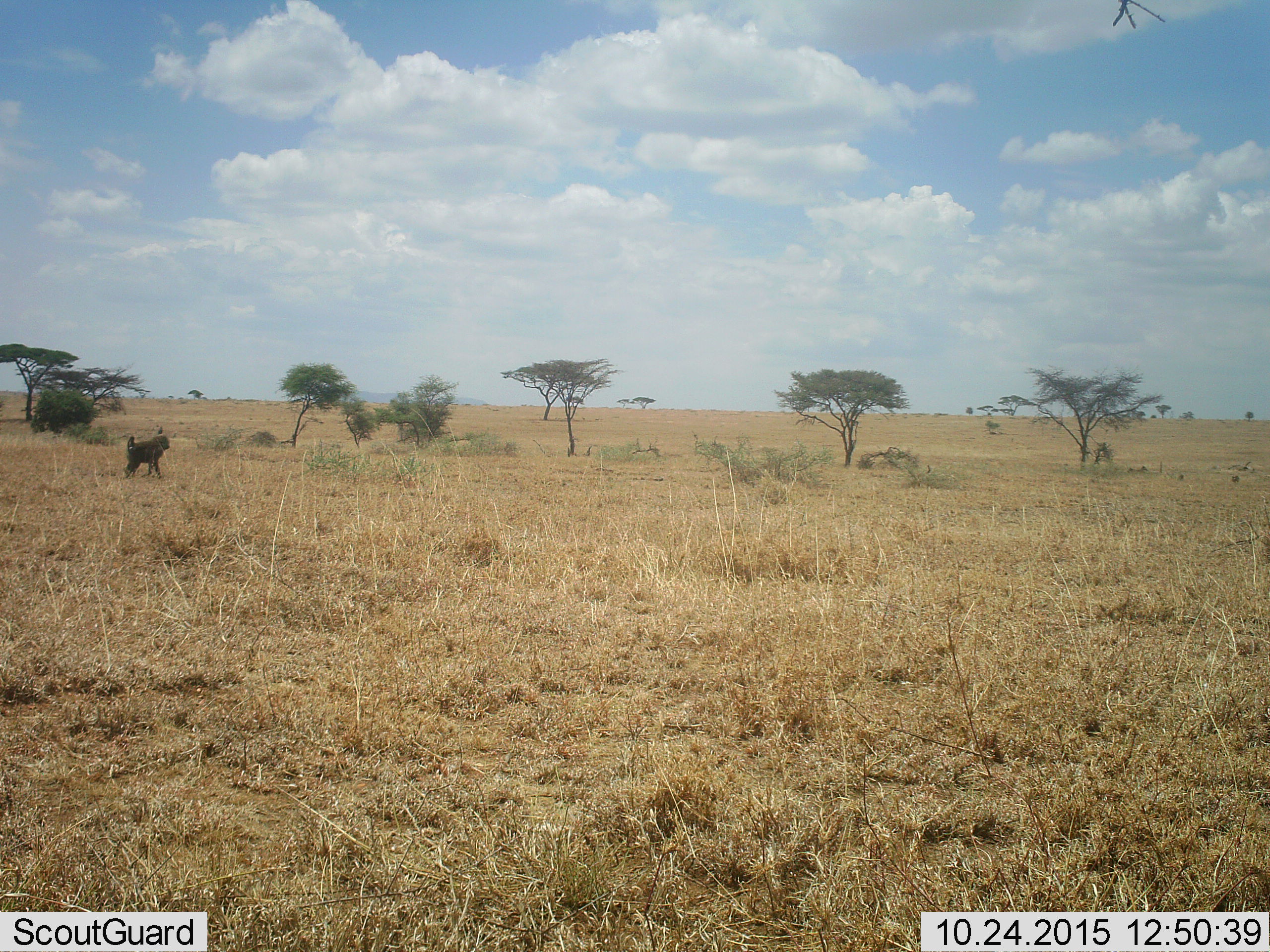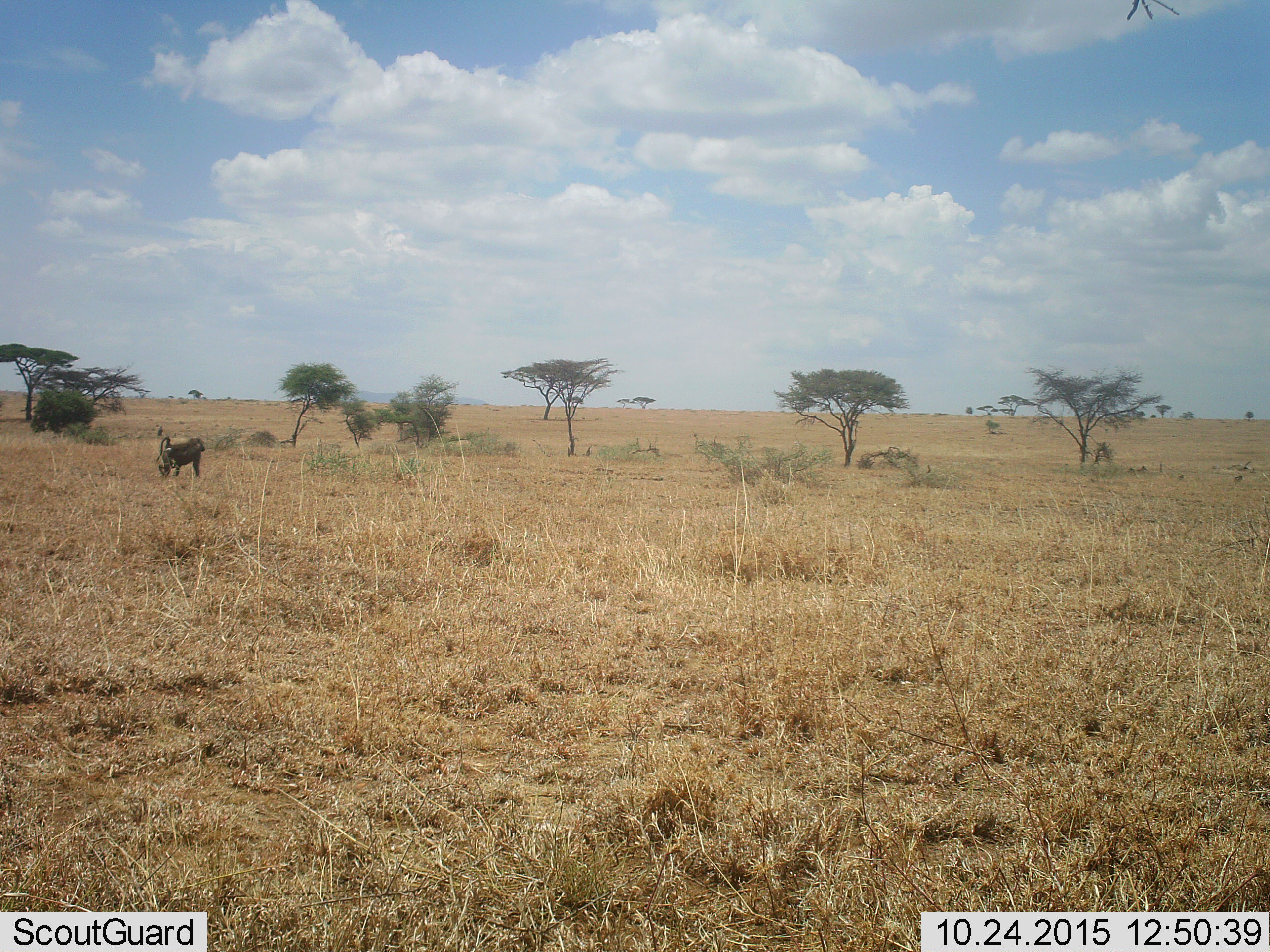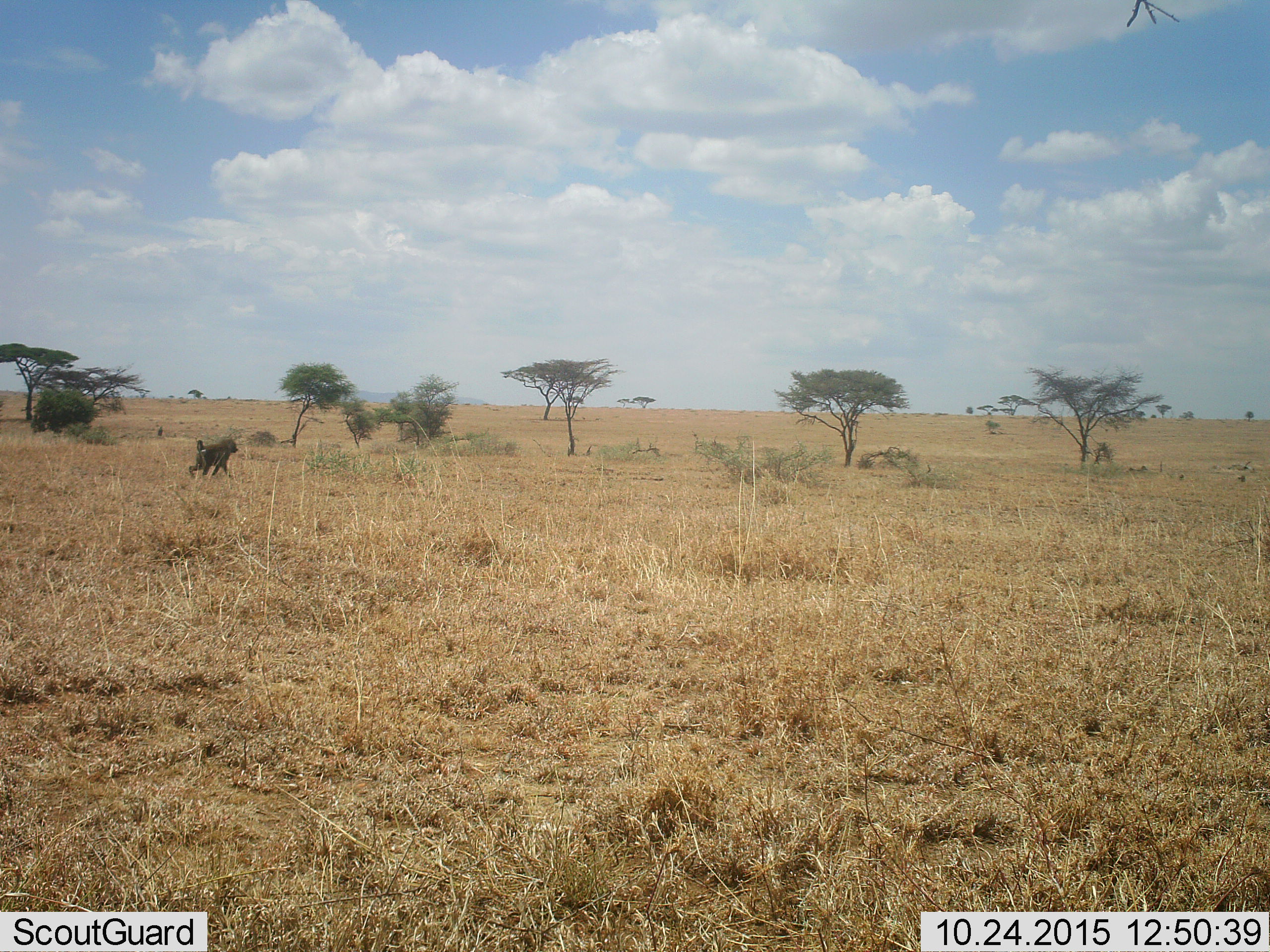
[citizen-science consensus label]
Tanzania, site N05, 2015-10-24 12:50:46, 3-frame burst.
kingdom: Animalia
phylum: Chordata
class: Mammalia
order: Primates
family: Cercopithecidae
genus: Papio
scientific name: Papio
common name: baboon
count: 1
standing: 33%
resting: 11%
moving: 89%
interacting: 0%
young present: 0%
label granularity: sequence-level